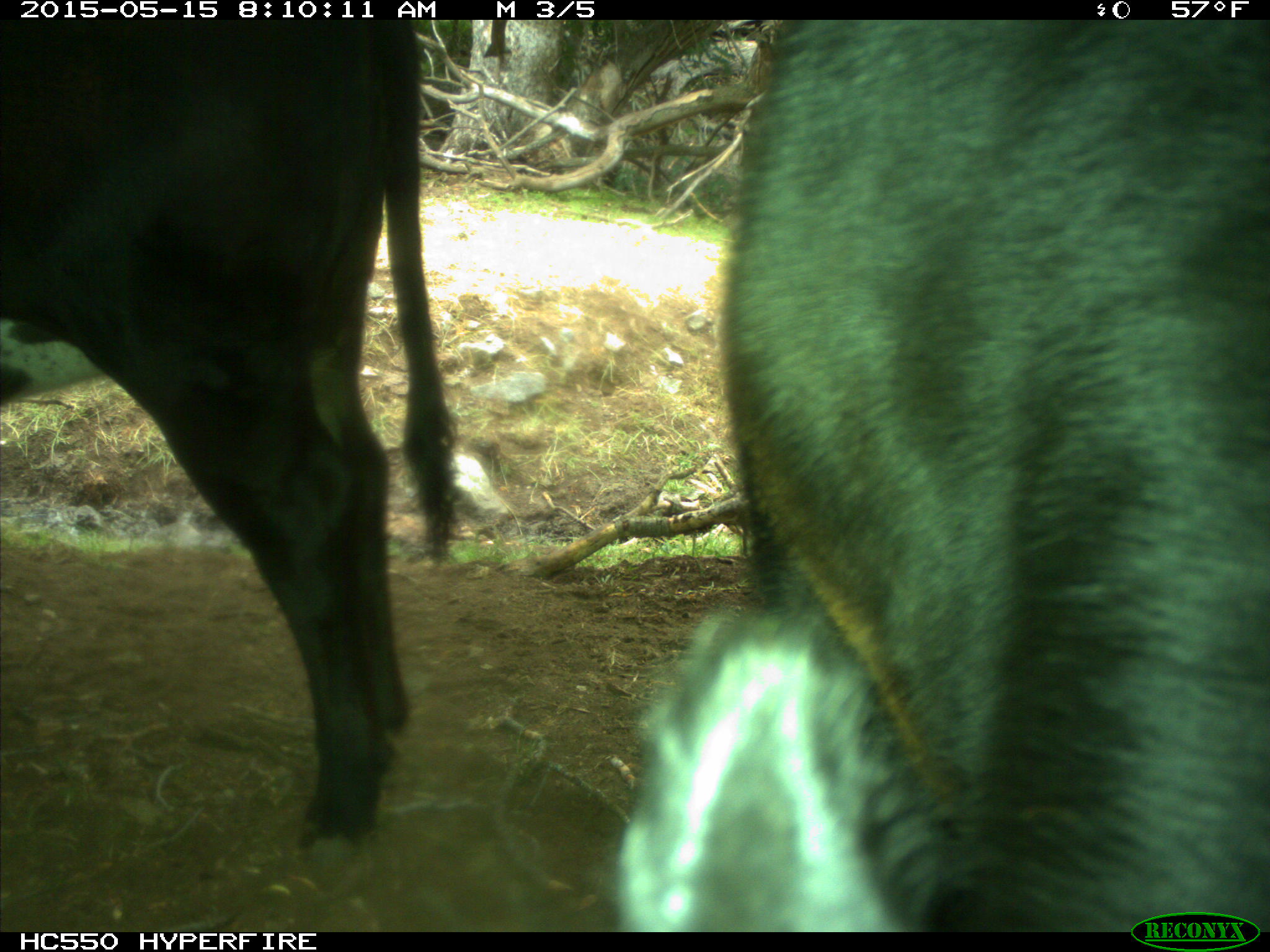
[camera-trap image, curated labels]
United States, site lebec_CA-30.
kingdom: Animalia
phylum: Chordata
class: Mammalia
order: Artiodactyla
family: Bovidae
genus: Bos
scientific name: Bos taurus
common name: domestic cow